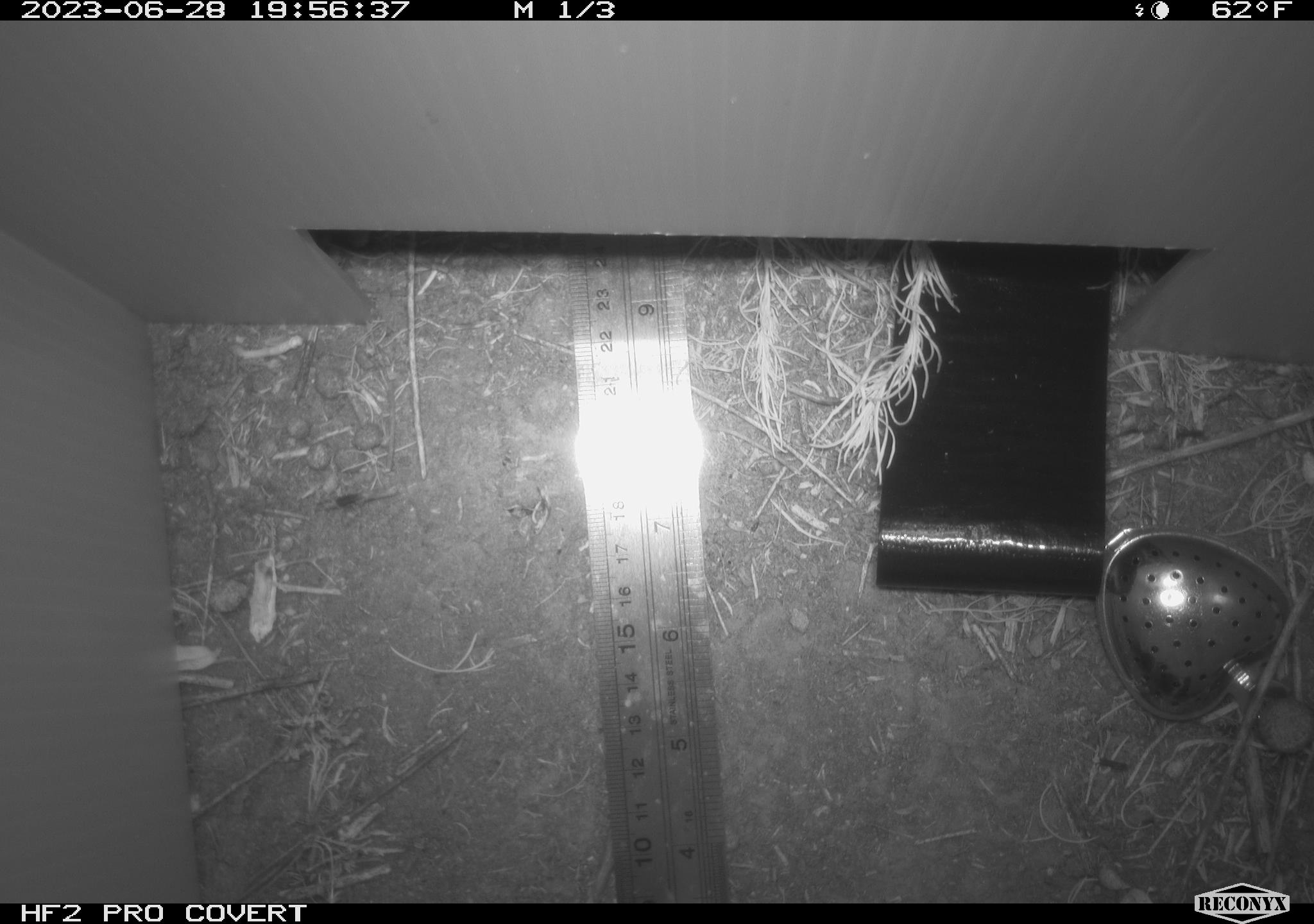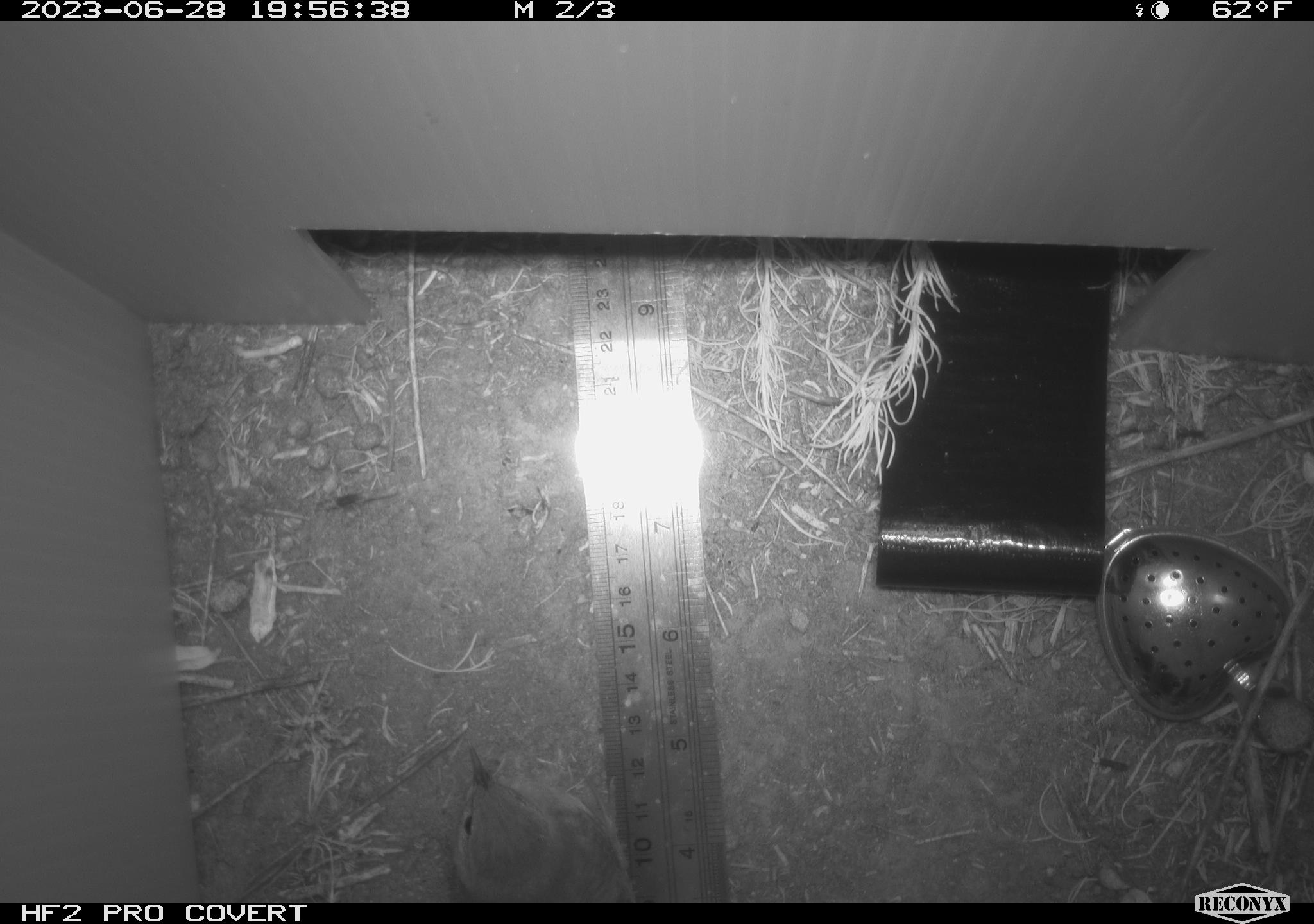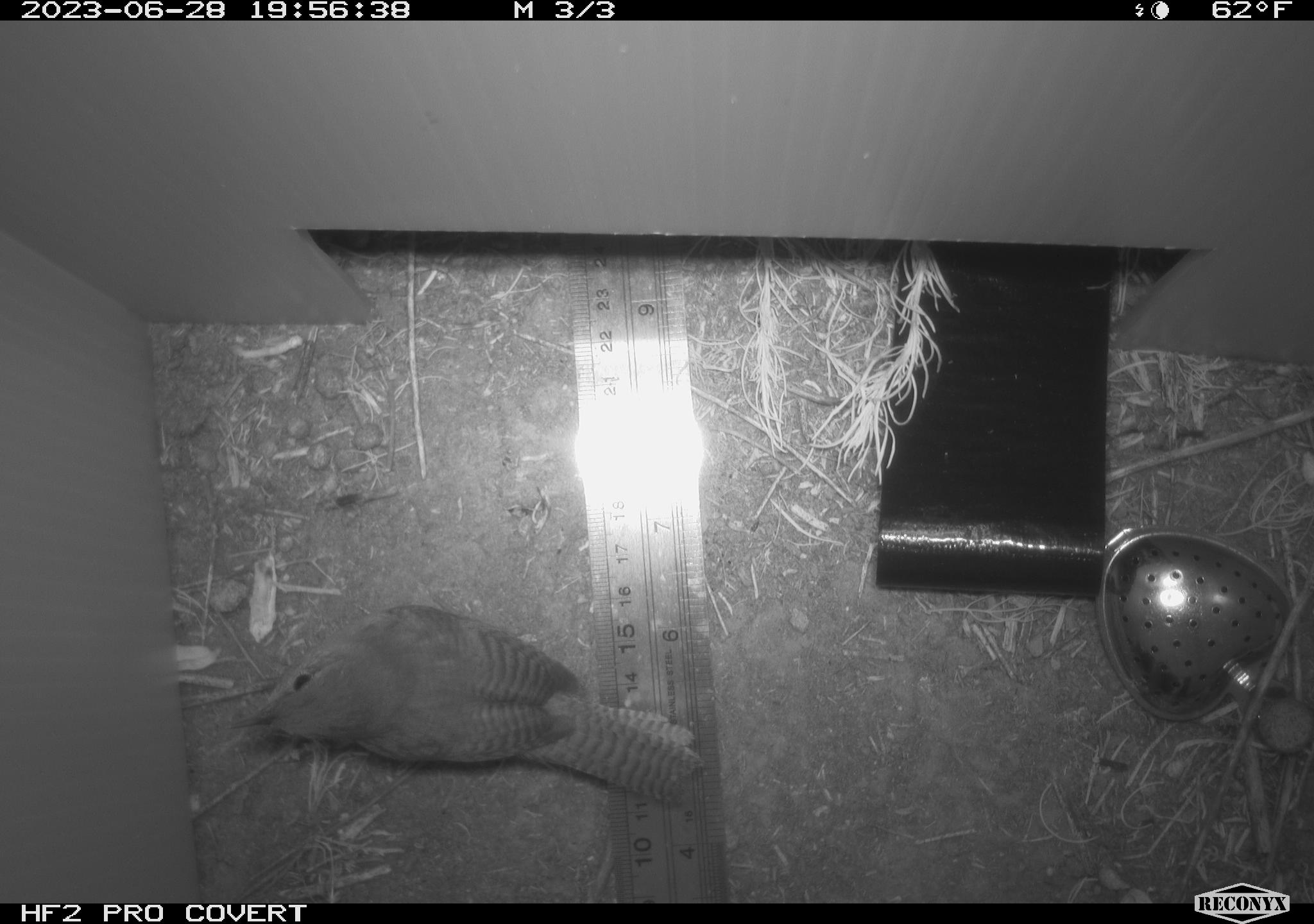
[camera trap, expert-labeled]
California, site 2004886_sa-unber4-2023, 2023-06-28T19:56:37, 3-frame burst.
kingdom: Animalia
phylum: Chordata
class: Aves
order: Passeriformes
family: Troglodytidae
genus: Troglodytes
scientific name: Troglodytes aedon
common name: house wren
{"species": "house wren (Troglodytes aedon)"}